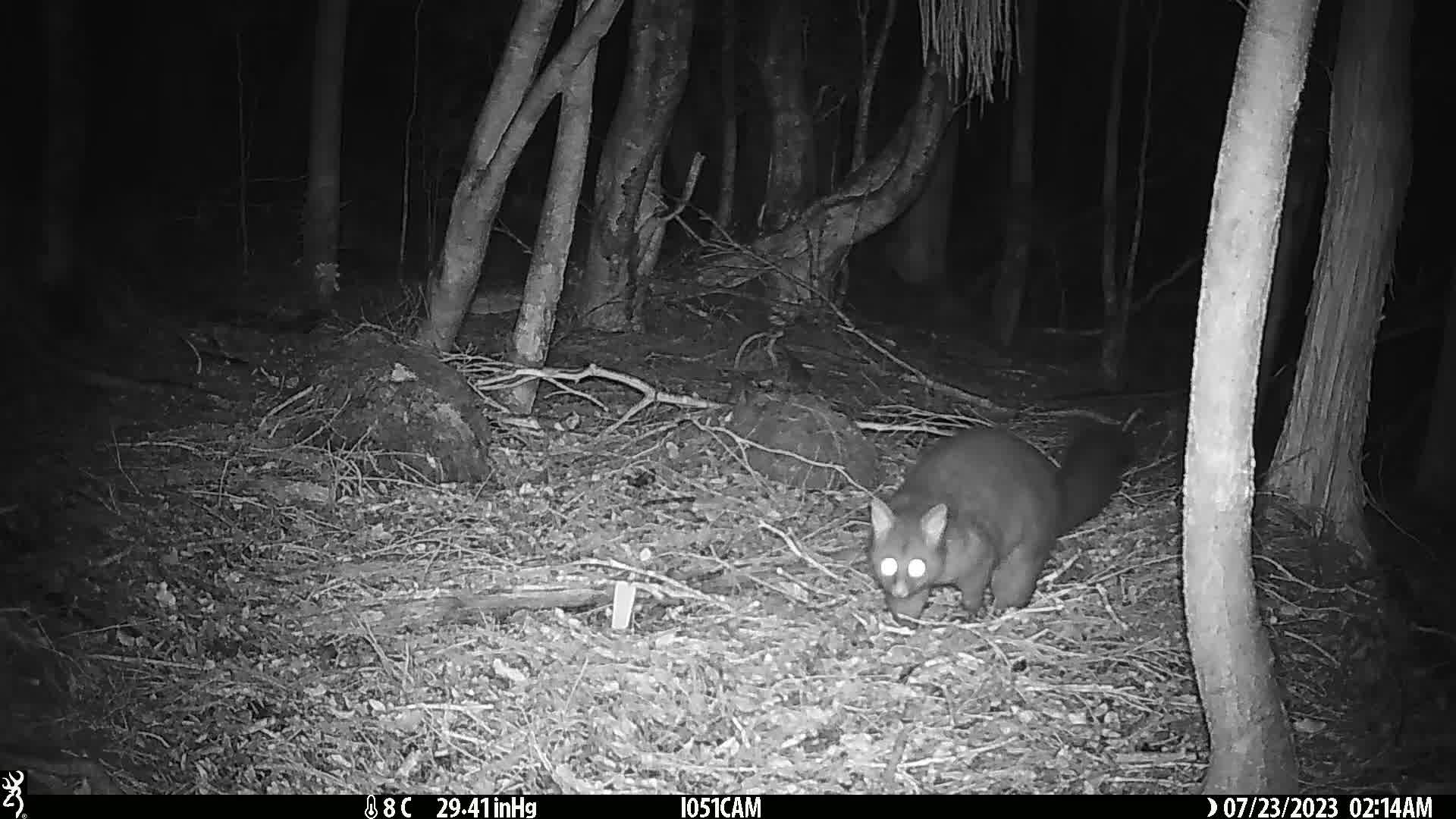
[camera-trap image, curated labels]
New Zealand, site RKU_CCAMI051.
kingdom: Animalia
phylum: Chordata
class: Mammalia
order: Diprotodontia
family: Phalangeridae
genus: Trichosurus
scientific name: Trichosurus vulpecula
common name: common brushtail possum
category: possum